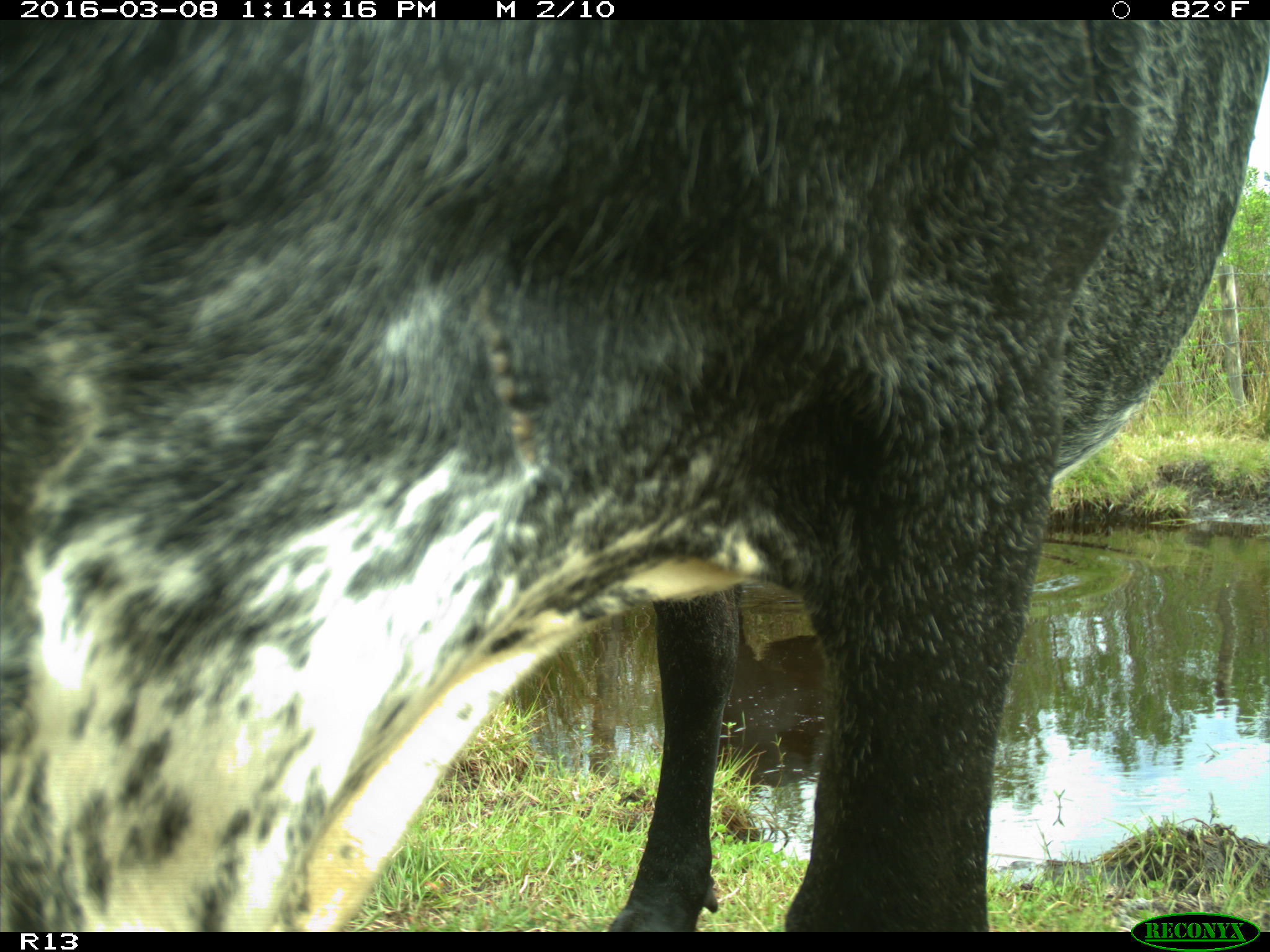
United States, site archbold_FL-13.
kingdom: Animalia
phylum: Chordata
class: Mammalia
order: Artiodactyla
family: Bovidae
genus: Bos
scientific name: Bos taurus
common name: domestic cow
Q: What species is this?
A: Bos taurus (domestic cow).